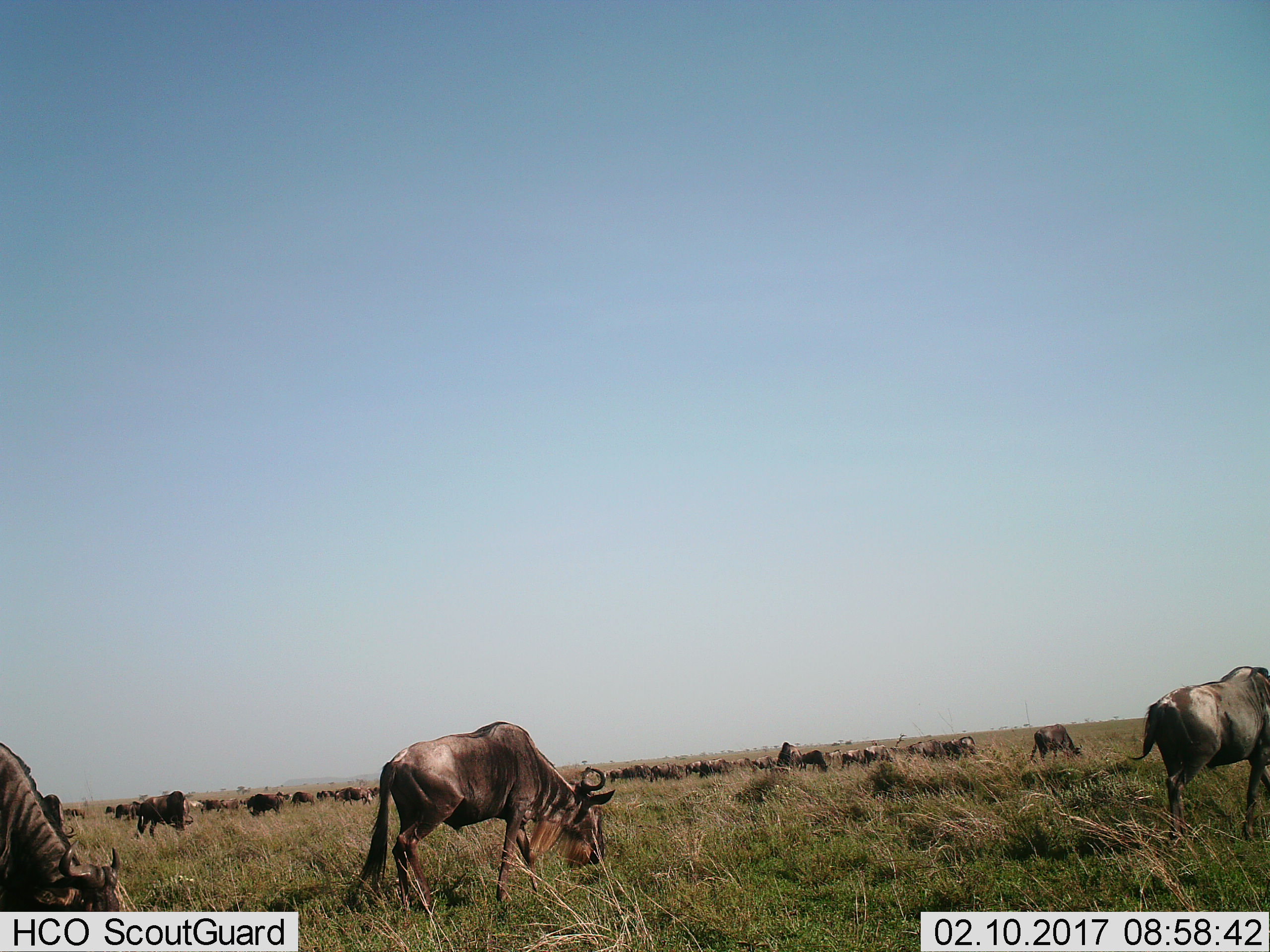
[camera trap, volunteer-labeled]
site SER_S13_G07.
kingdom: Animalia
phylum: Chordata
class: Mammalia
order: Artiodactyla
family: Bovidae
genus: Connochaetes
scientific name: Connochaetes taurinus taurinus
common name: blue wildebeest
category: wildebeestblue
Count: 11-50.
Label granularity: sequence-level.